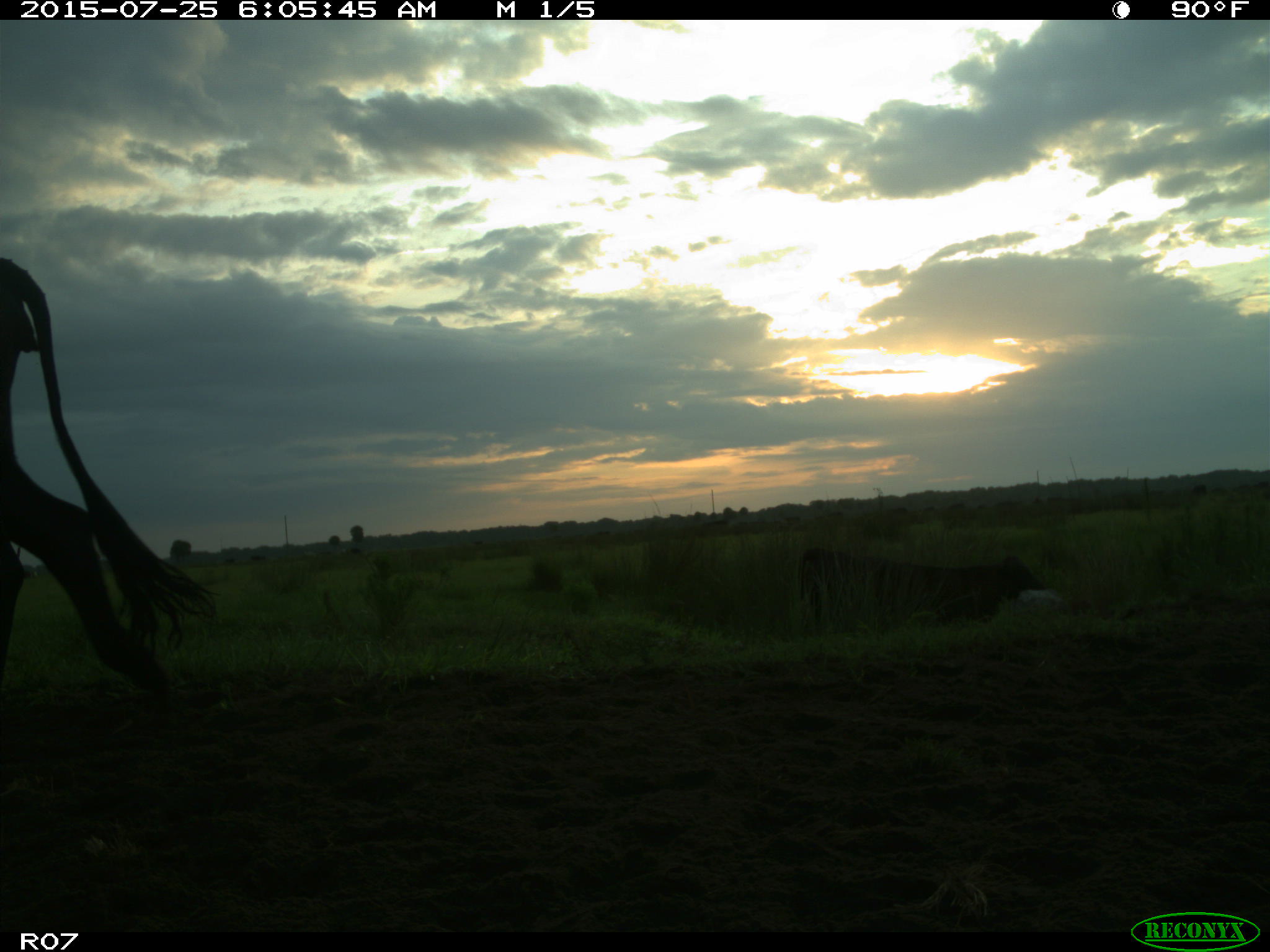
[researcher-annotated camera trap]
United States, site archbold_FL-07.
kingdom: Animalia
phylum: Chordata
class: Mammalia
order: Artiodactyla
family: Bovidae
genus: Bos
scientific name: Bos taurus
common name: domestic cow